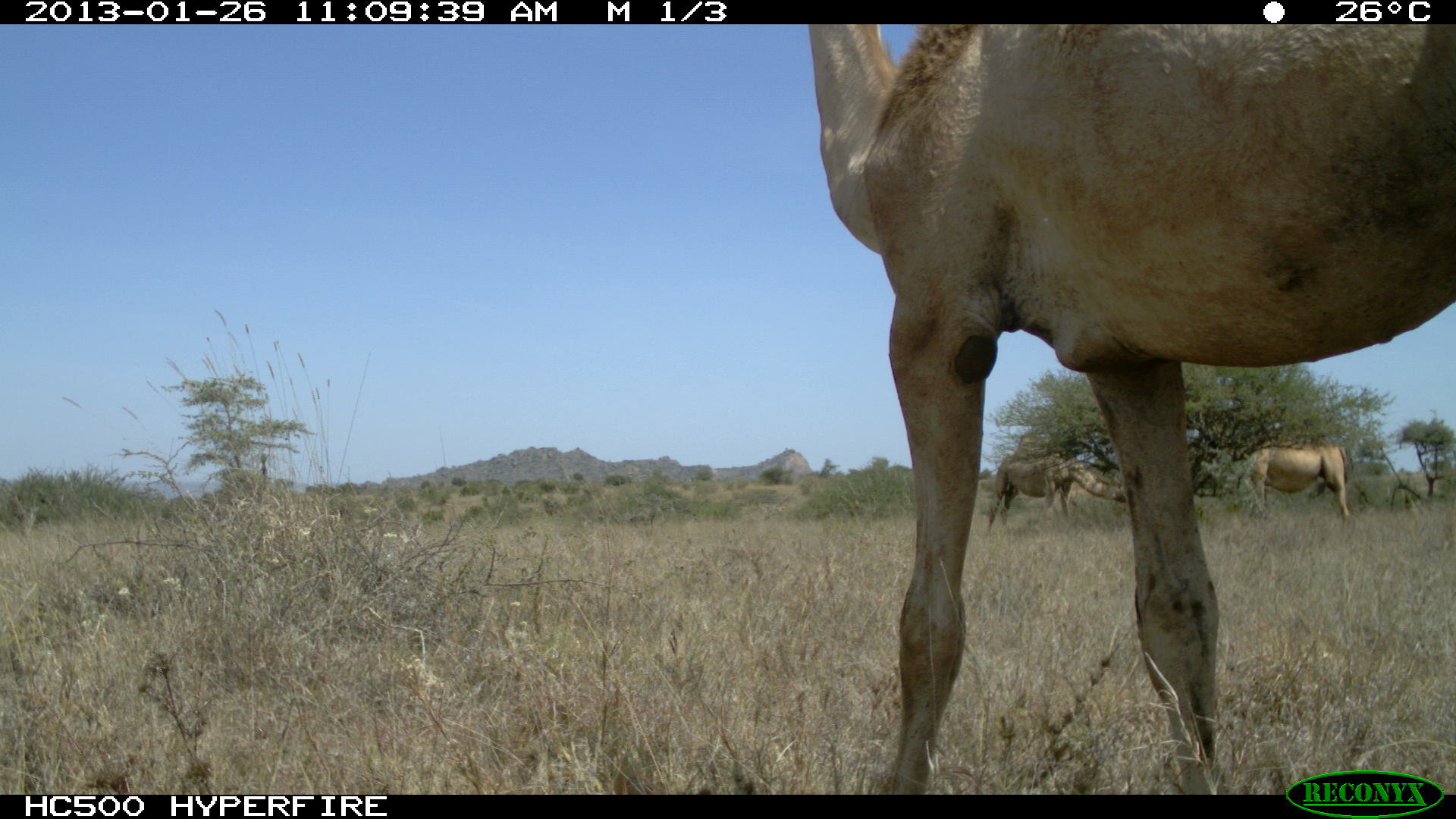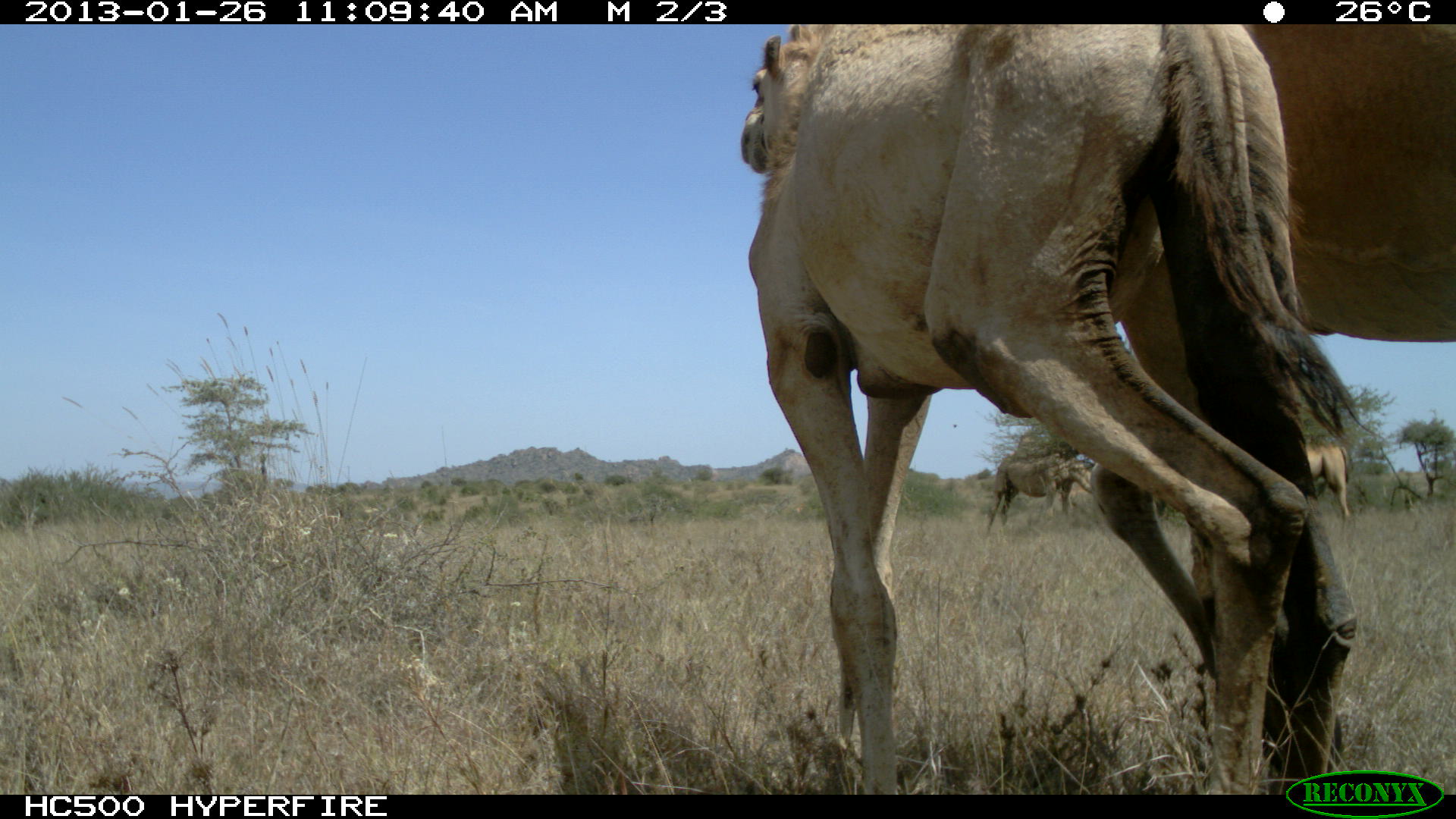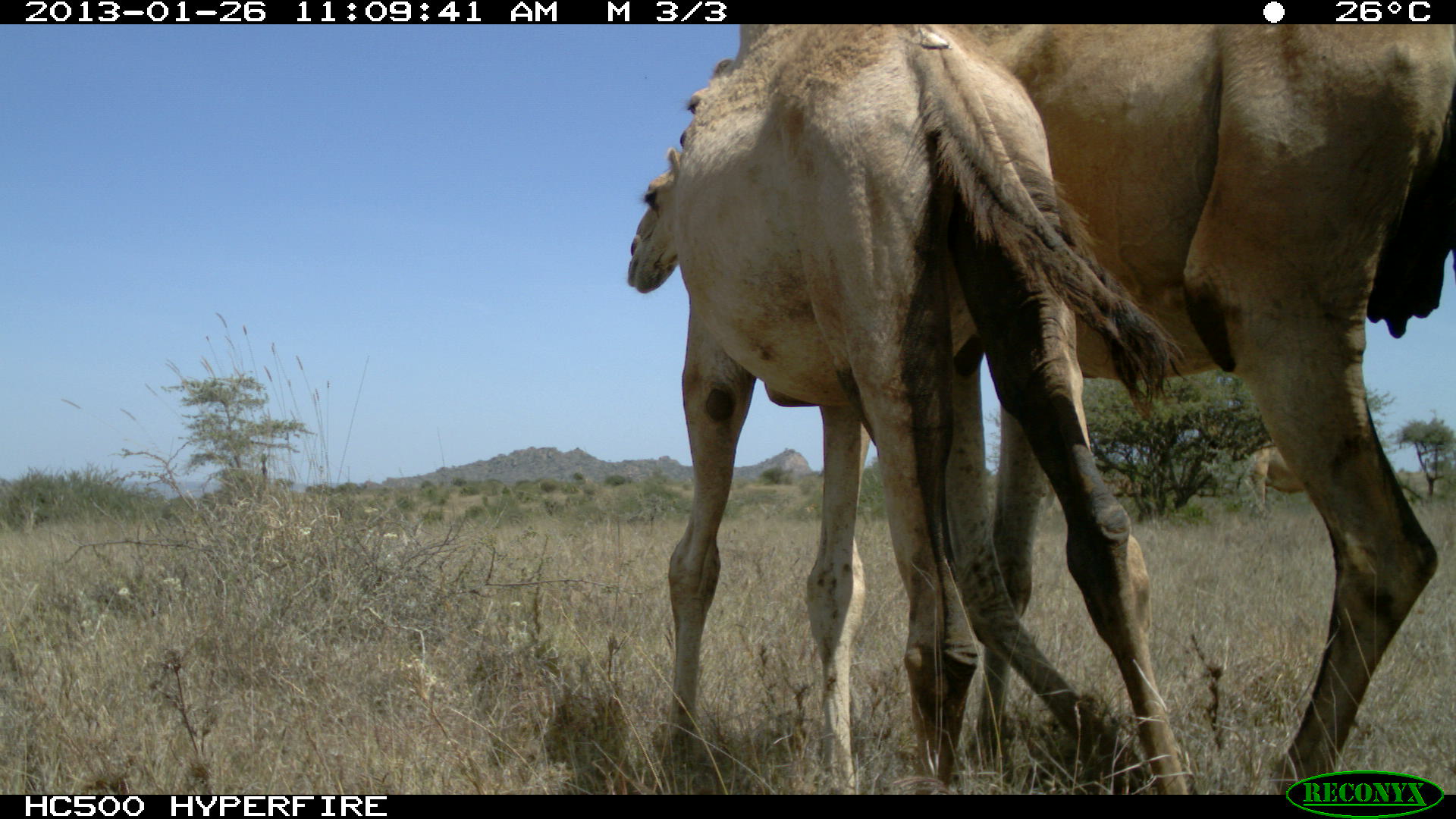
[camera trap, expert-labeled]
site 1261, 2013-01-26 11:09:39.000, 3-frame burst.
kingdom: Animalia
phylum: Chordata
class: Mammalia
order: Artiodactyla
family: Camelidae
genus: Camelus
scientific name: Camelus dromedarius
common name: dromedary camel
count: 3